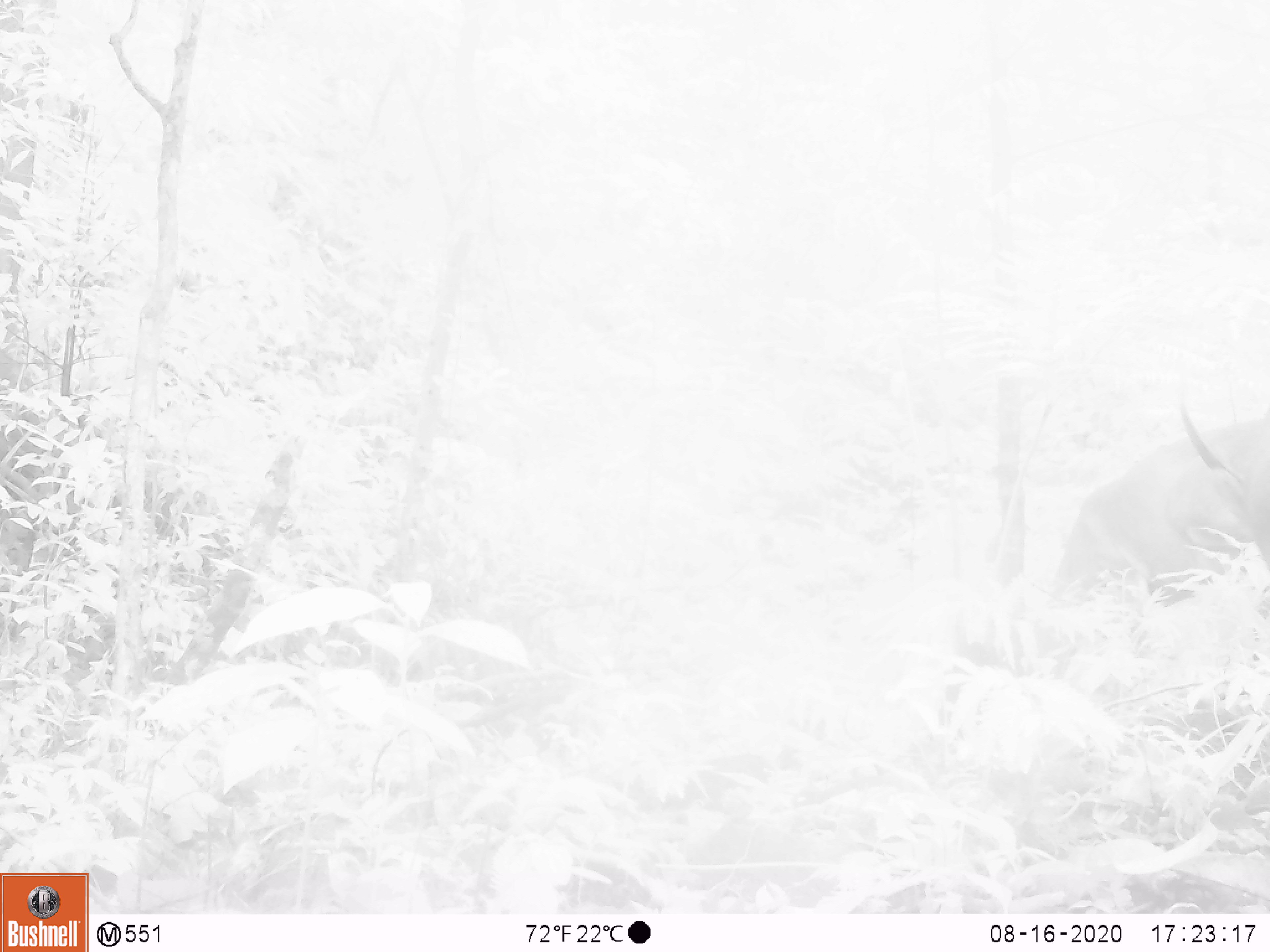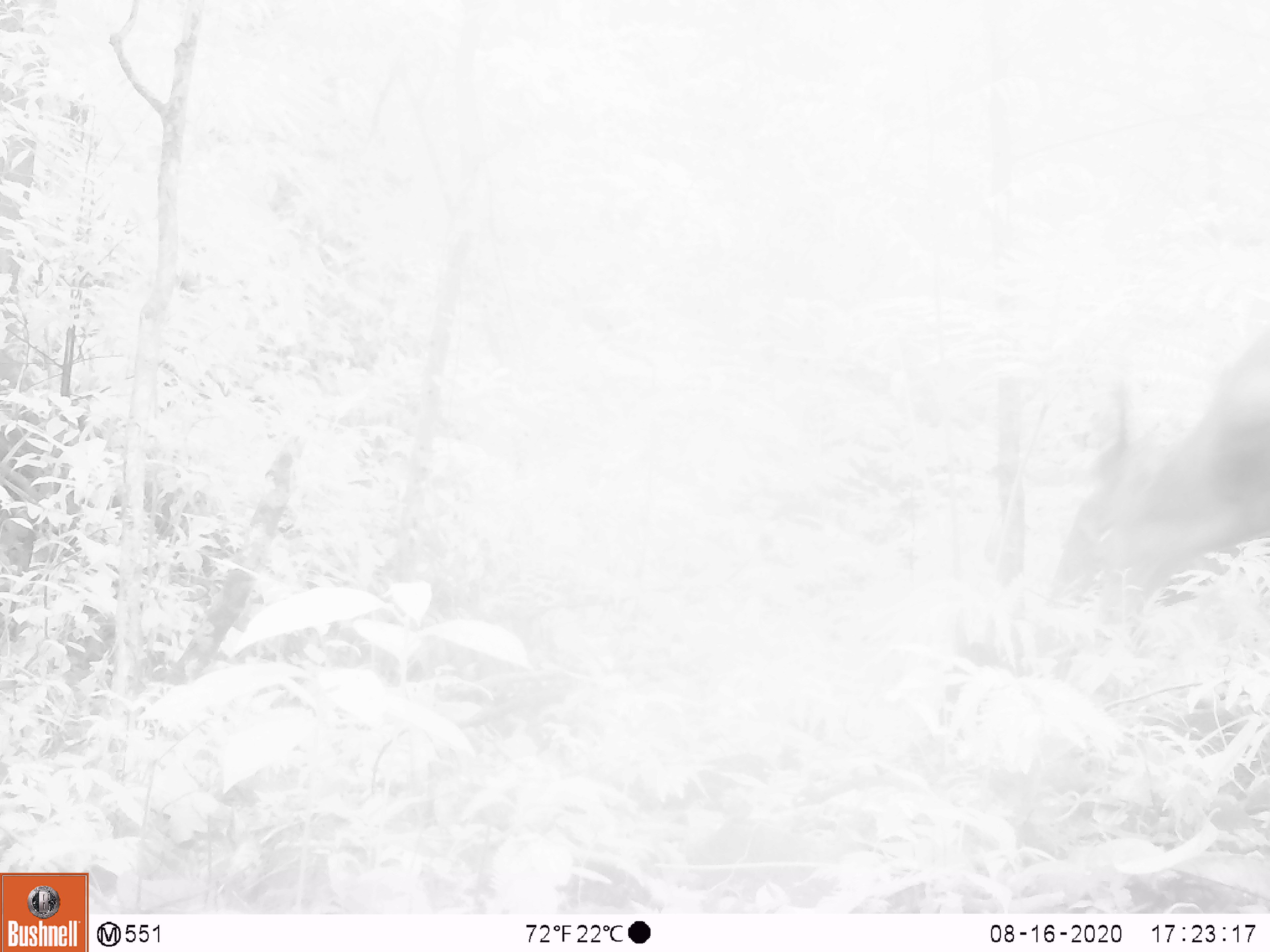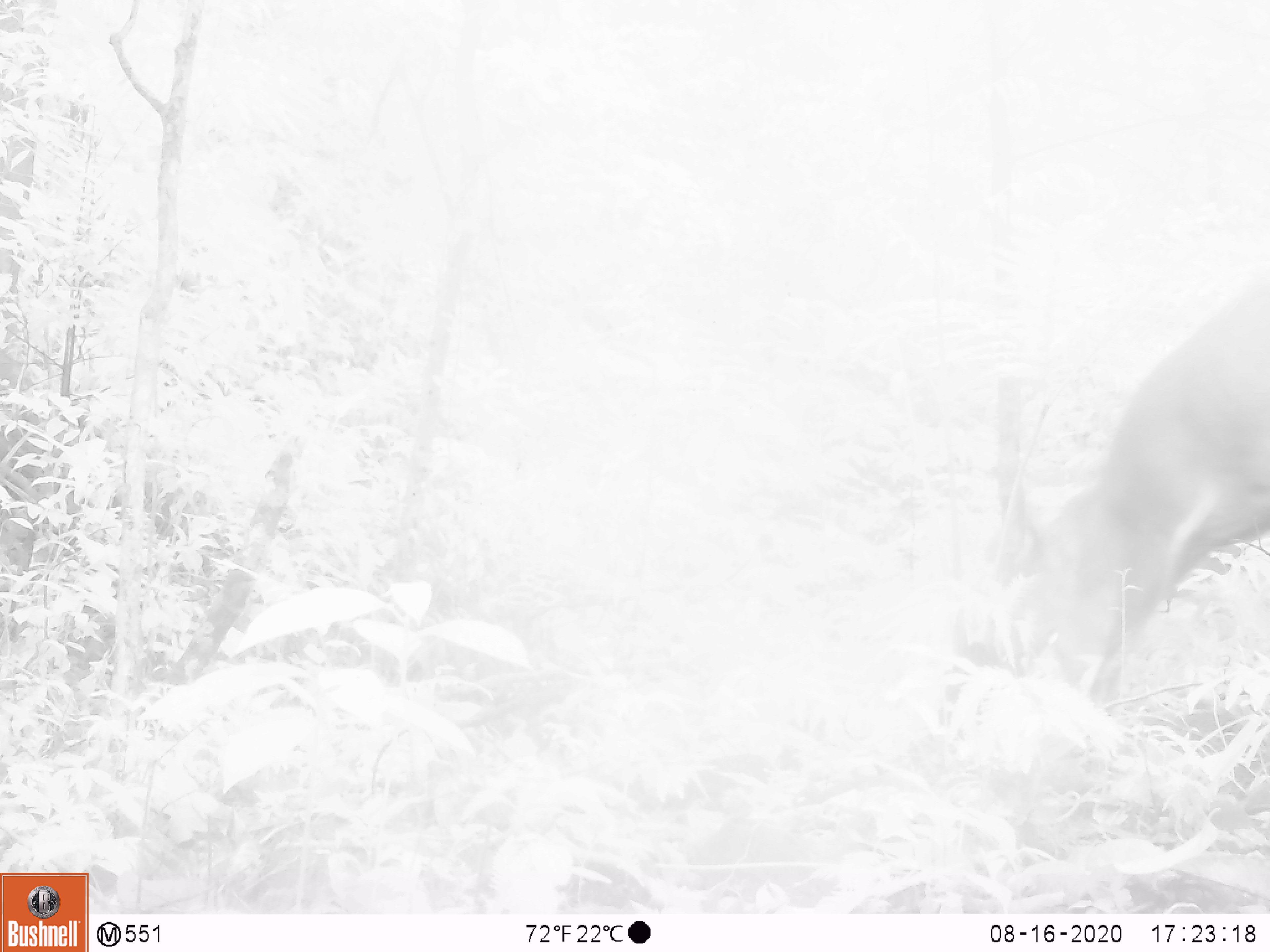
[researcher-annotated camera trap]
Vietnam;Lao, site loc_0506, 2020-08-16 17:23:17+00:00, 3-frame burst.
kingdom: Animalia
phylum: Chordata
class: Mammalia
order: Artiodactyla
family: Cervidae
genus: Muntiacus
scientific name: Muntiacus vuquangensis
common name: large-antlered muntjac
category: large antlered muntjac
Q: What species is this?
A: Large antlered muntjac (large-antlered muntjac) (Muntiacus vuquangensis).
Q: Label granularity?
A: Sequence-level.